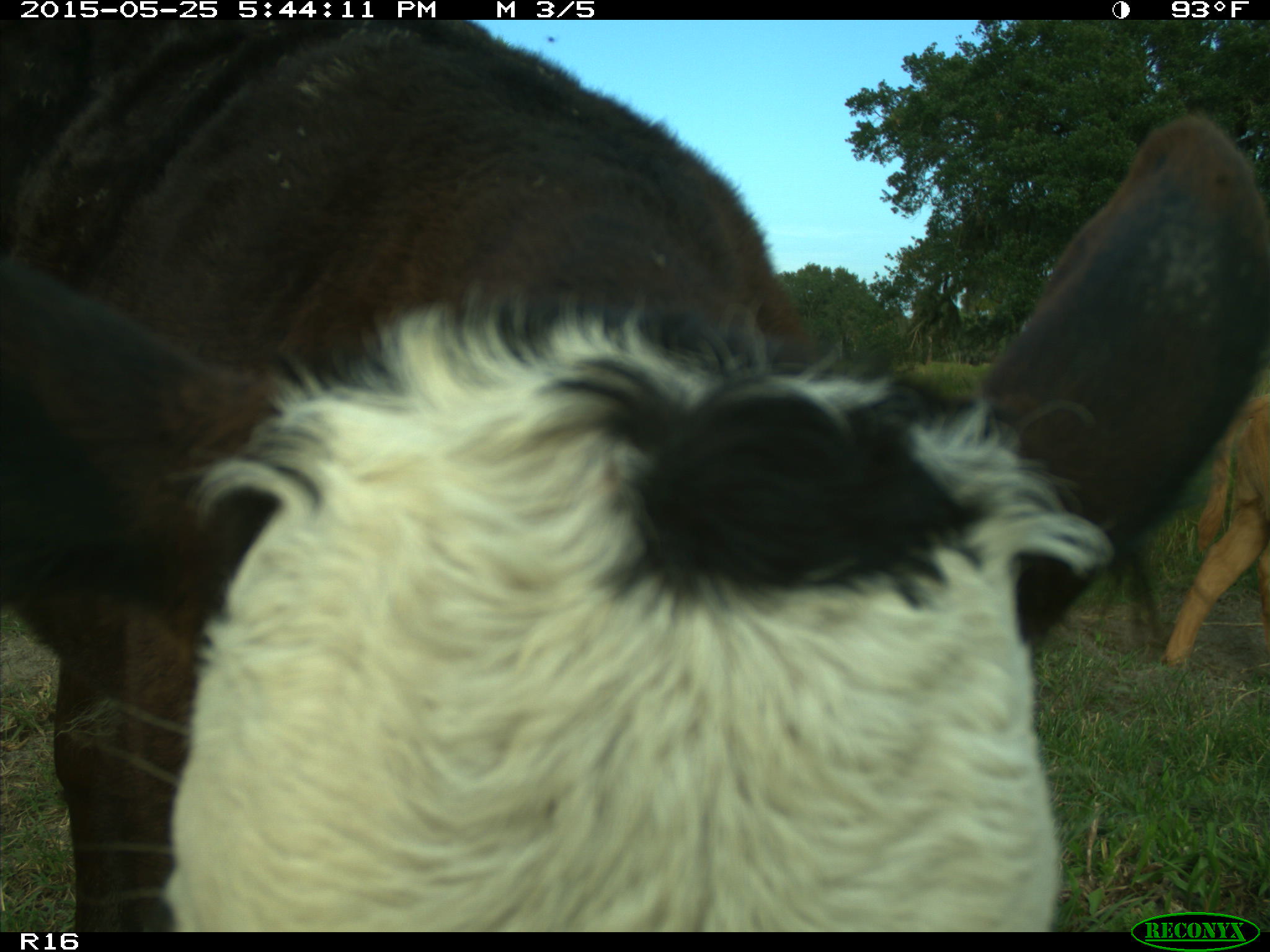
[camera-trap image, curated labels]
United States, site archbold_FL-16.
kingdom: Animalia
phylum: Chordata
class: Mammalia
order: Artiodactyla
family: Bovidae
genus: Bos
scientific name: Bos taurus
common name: domestic cow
Bos taurus (domestic cow).